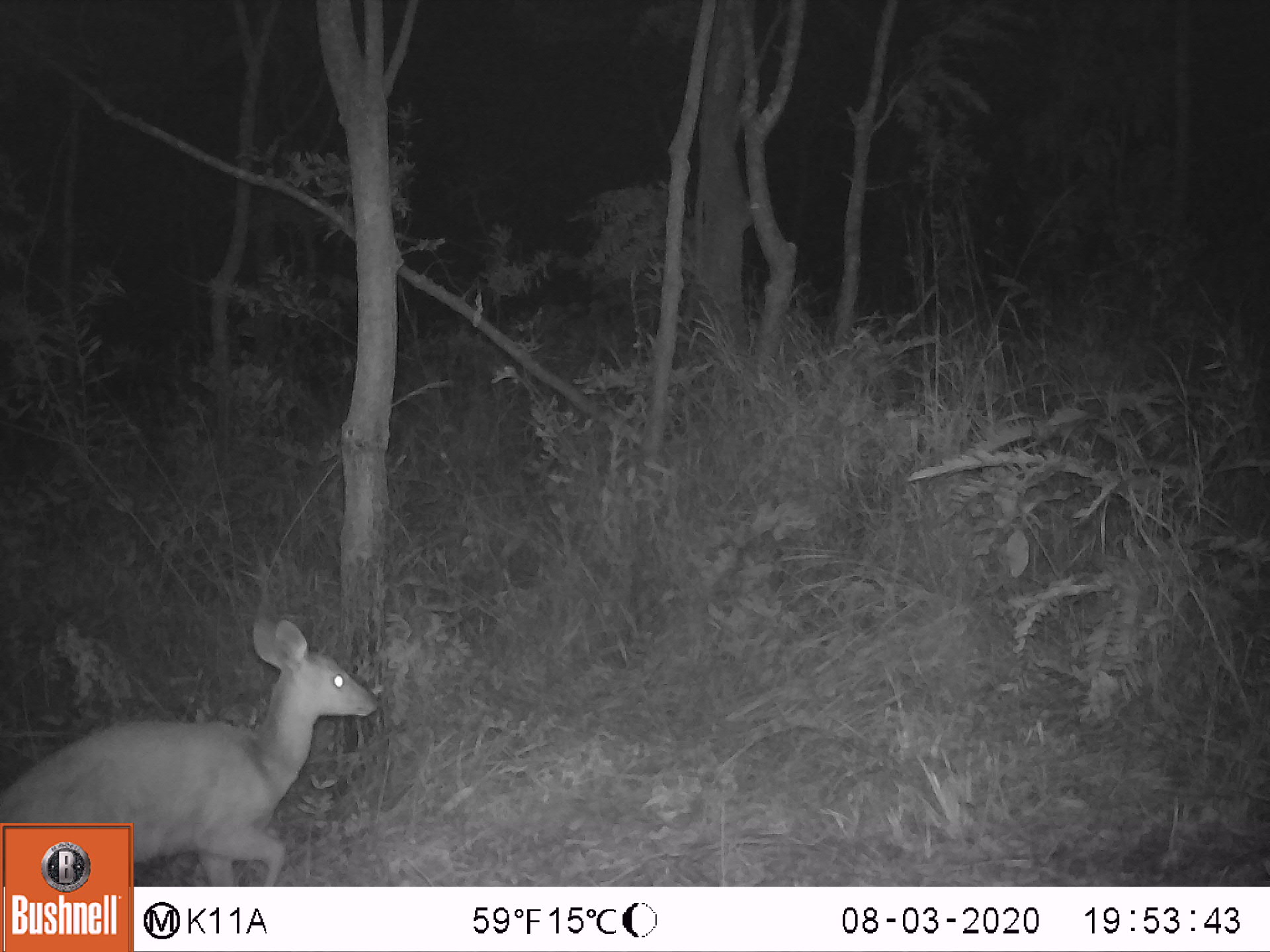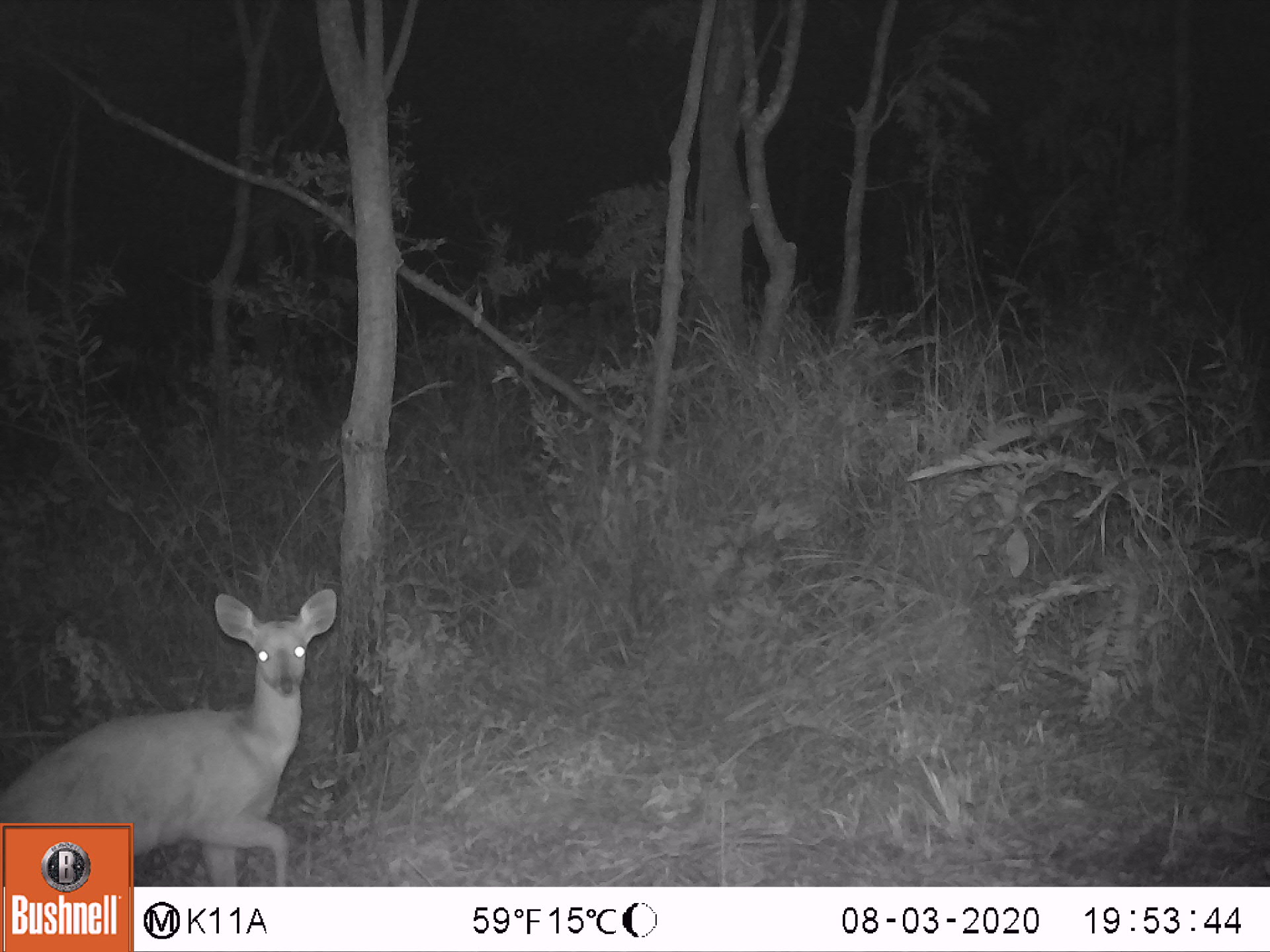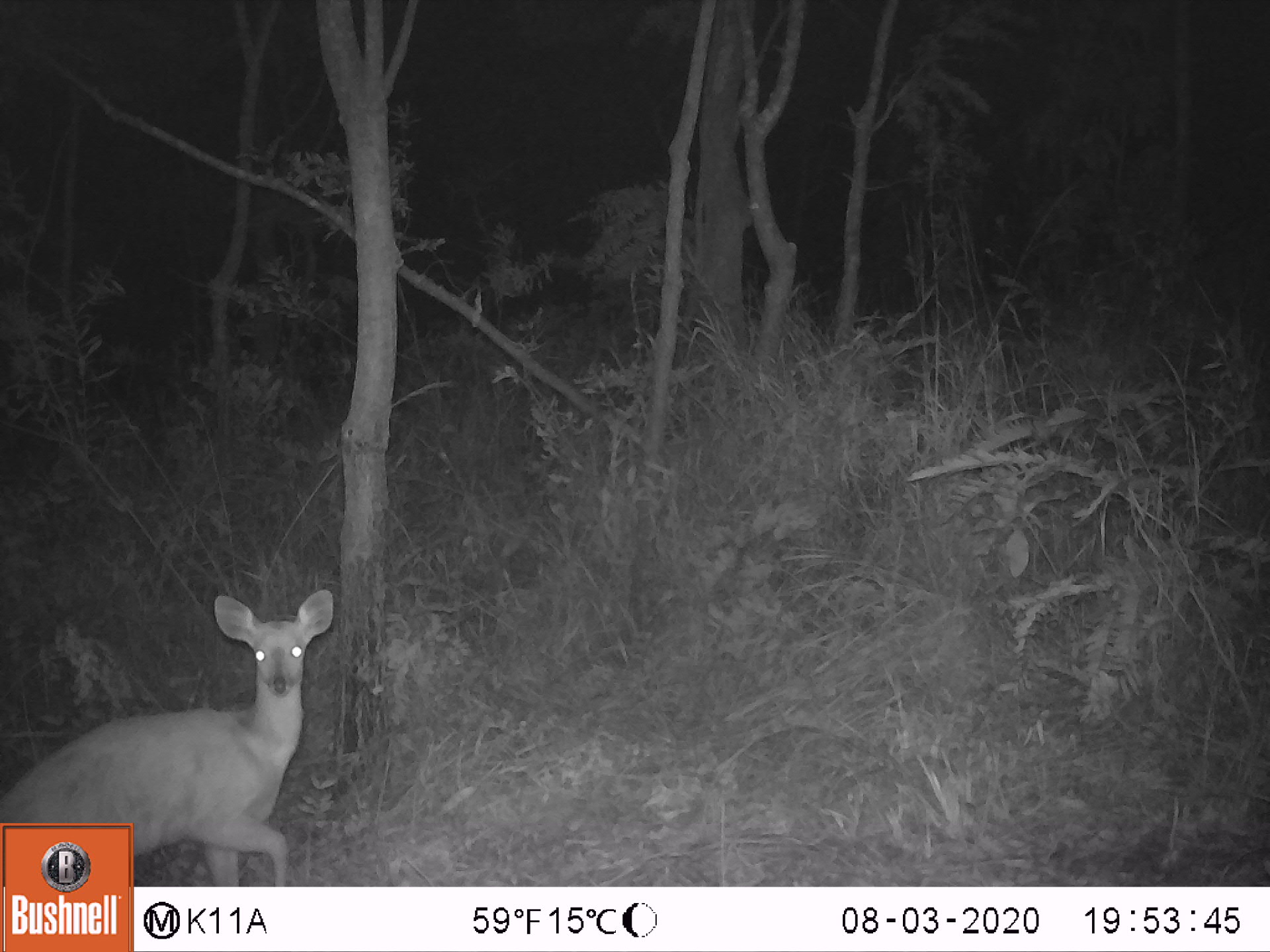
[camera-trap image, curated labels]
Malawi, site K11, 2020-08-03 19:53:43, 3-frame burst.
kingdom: Animalia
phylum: Chordata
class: Mammalia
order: Artiodactyla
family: Bovidae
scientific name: Antilopinae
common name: small antelope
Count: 1.